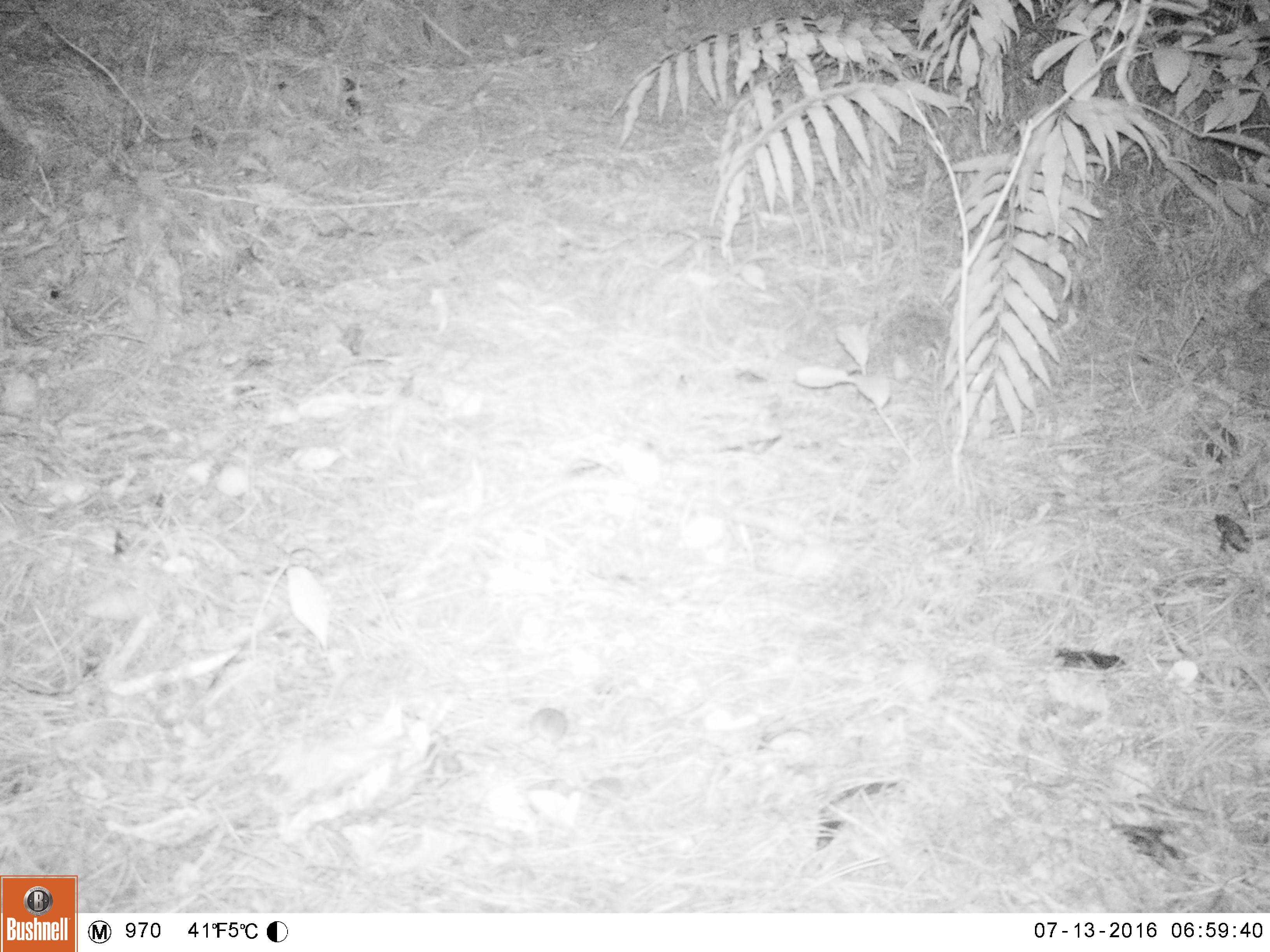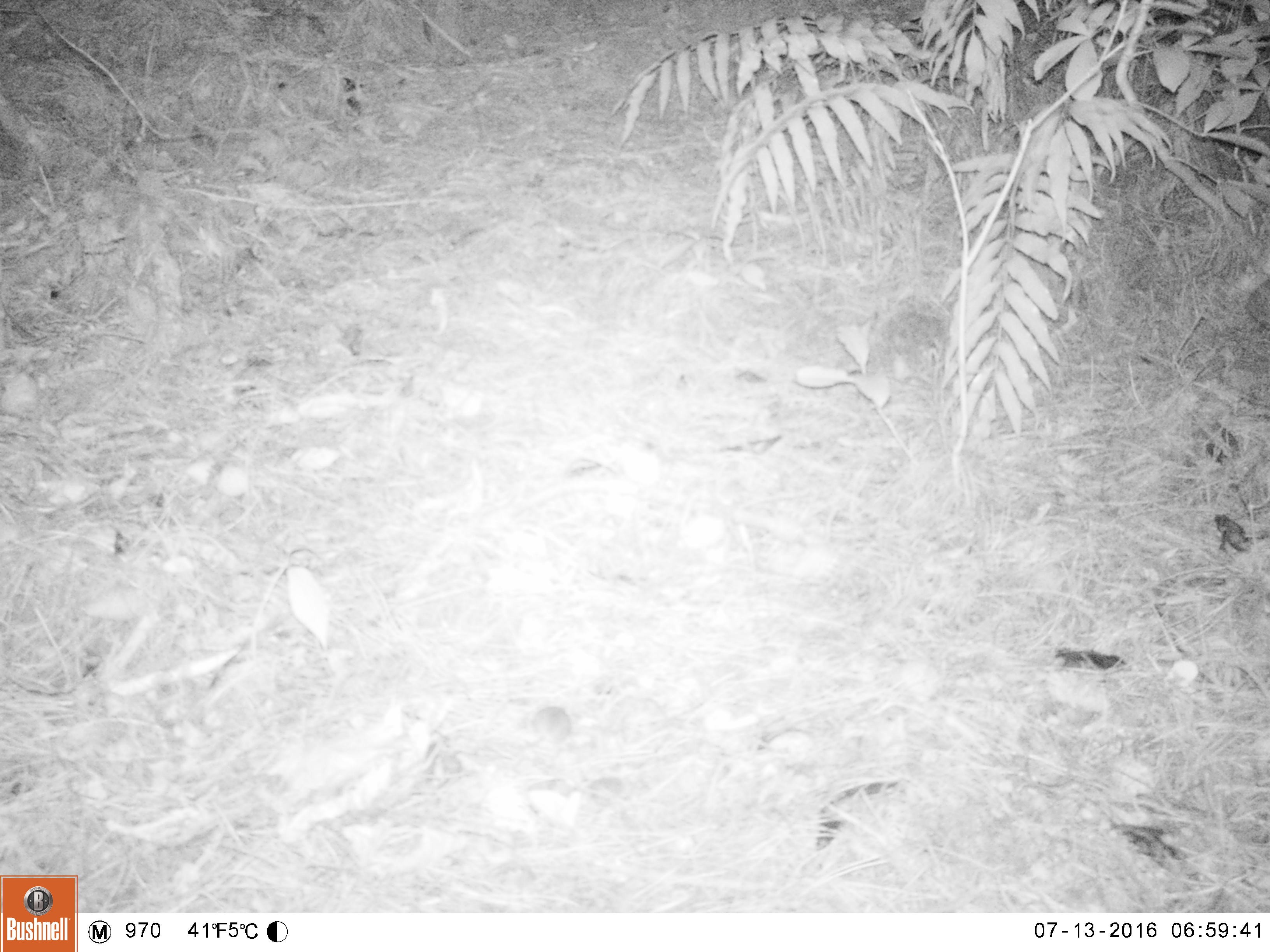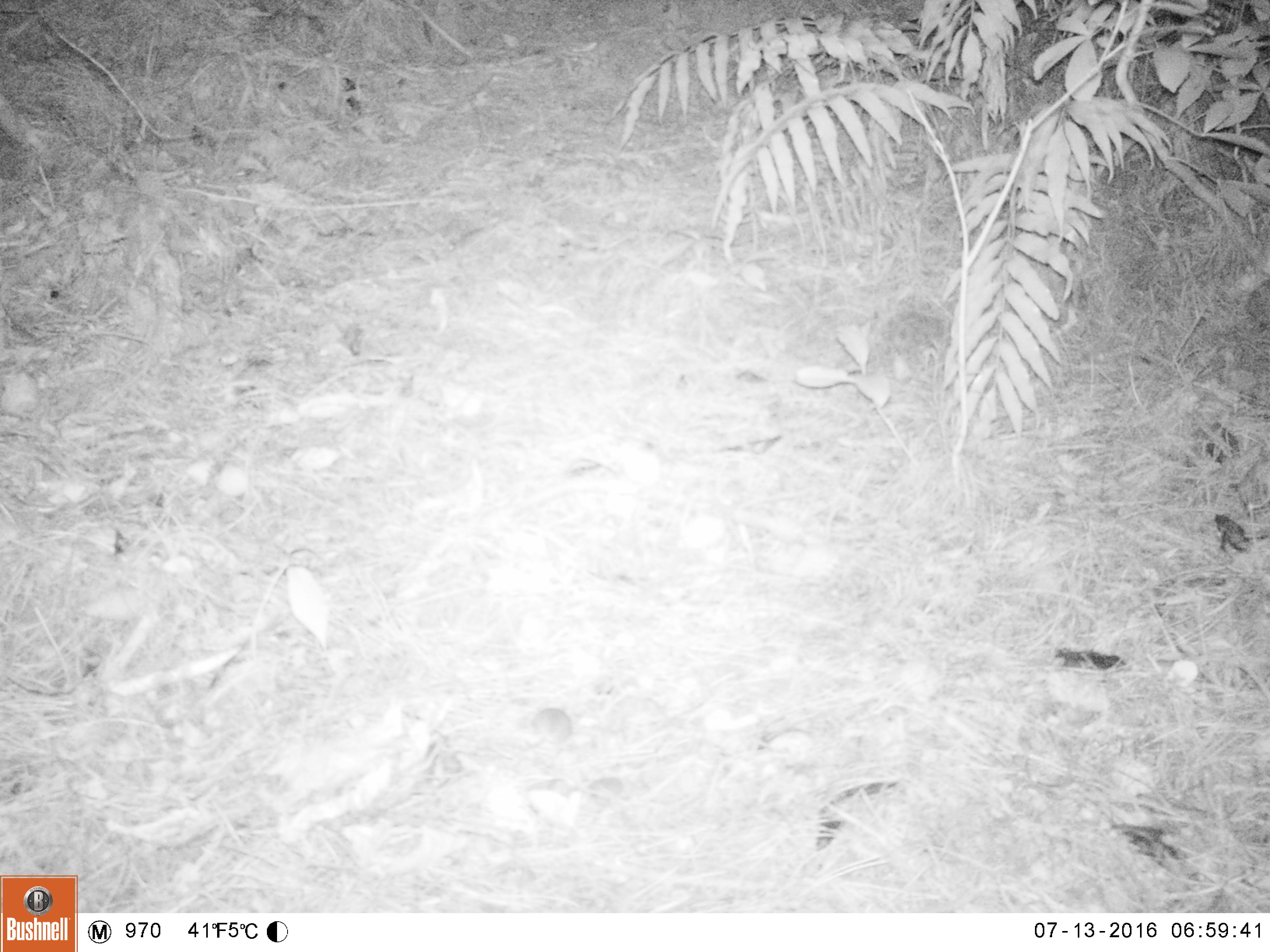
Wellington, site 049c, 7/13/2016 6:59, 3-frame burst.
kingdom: Animalia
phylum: Chordata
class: Mammalia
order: Rodentia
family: Muridae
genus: Mus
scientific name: Mus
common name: mouse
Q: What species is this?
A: Mouse (Mus).